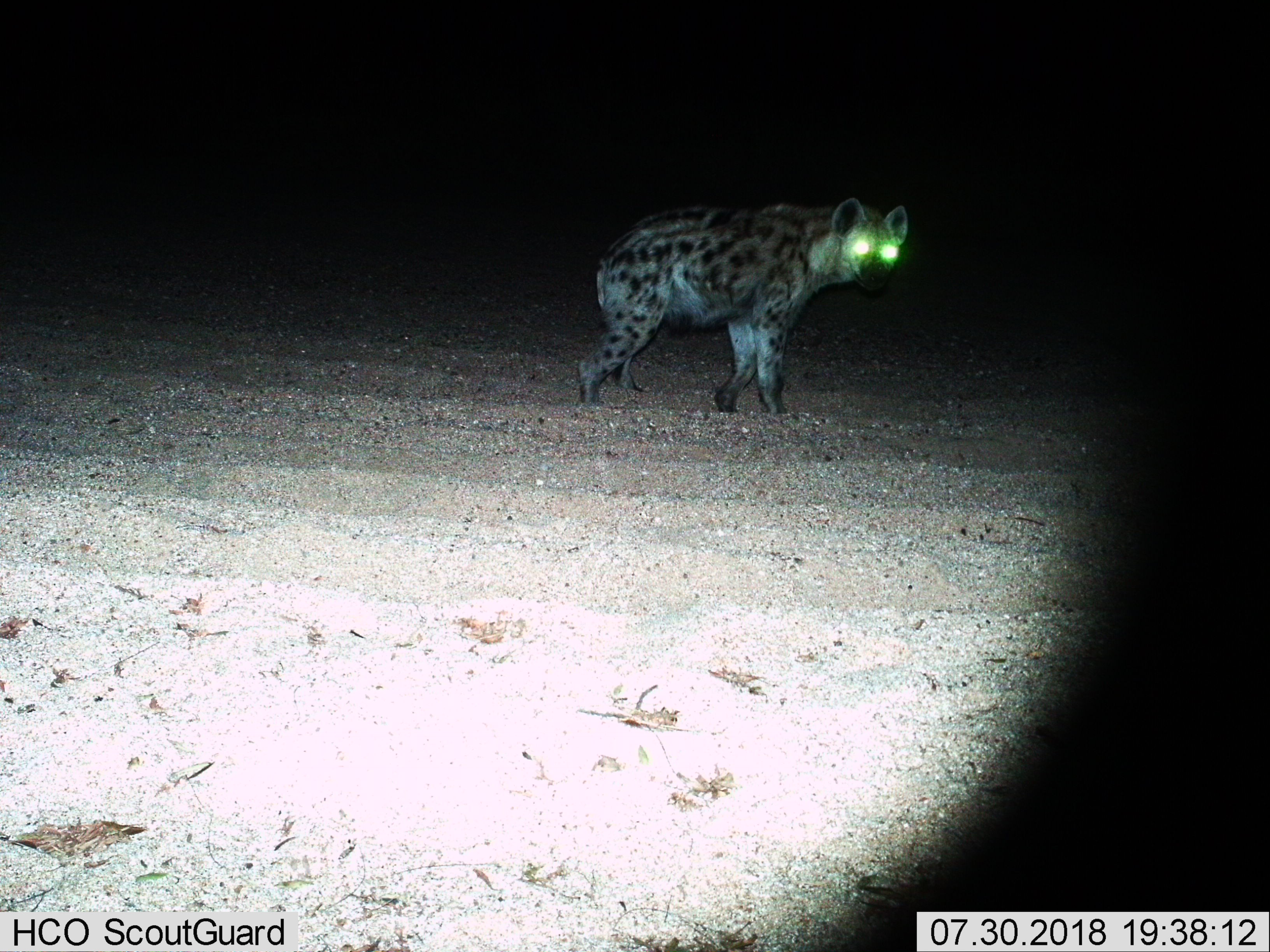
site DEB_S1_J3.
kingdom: Animalia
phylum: Chordata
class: Mammalia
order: Carnivora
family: Hyaenidae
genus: Crocuta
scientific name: Crocuta crocuta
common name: spotted hyena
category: hyenaspotted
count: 1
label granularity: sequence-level